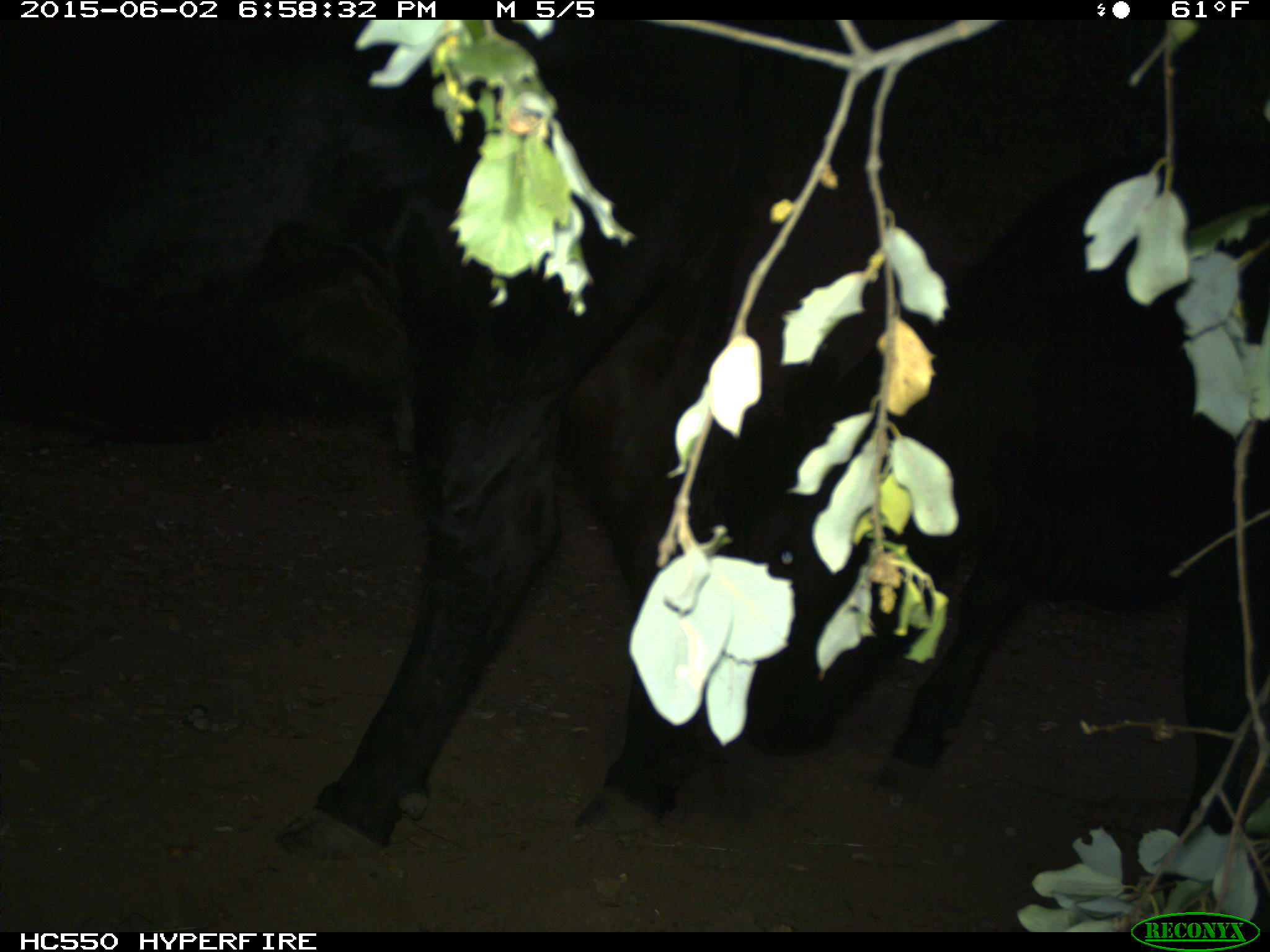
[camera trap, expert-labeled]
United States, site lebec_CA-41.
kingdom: Animalia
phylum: Chordata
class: Mammalia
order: Artiodactyla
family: Bovidae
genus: Bos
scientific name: Bos taurus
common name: domestic cow